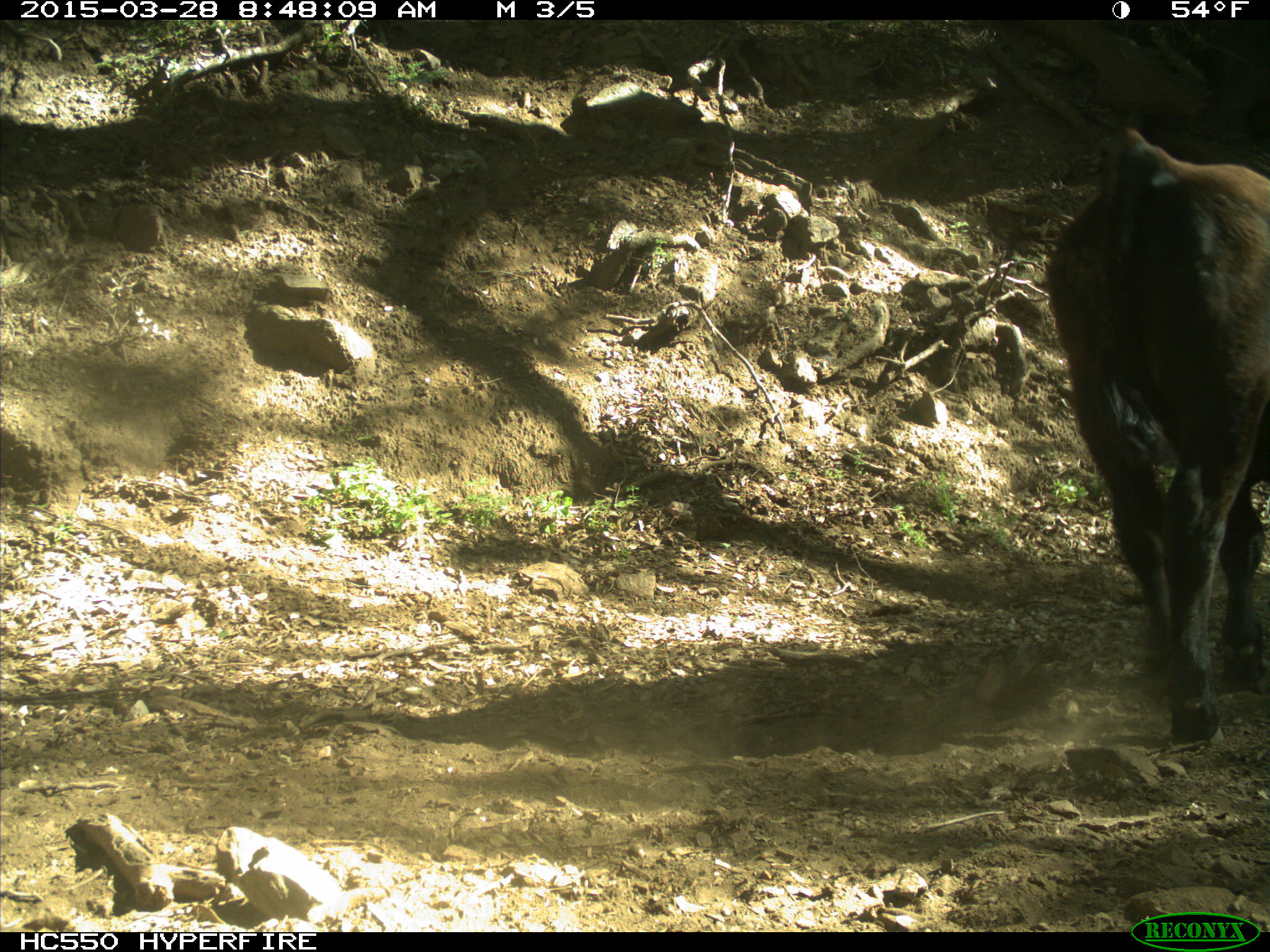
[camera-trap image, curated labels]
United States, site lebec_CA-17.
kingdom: Animalia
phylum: Chordata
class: Mammalia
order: Artiodactyla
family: Bovidae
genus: Bos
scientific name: Bos taurus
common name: domestic cow